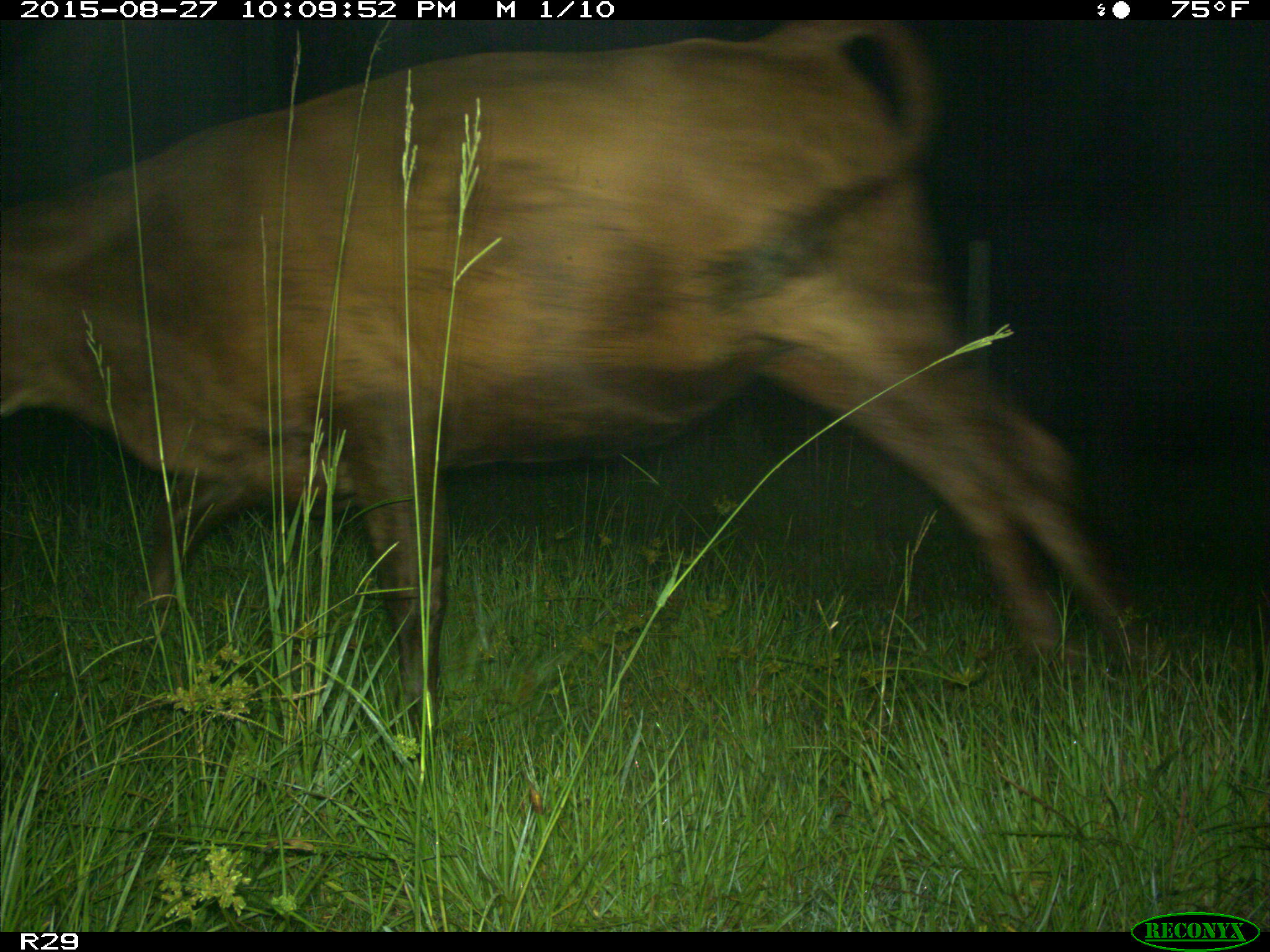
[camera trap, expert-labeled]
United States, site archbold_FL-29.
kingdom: Animalia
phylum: Chordata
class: Mammalia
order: Artiodactyla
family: Bovidae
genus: Bos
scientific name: Bos taurus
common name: domestic cow